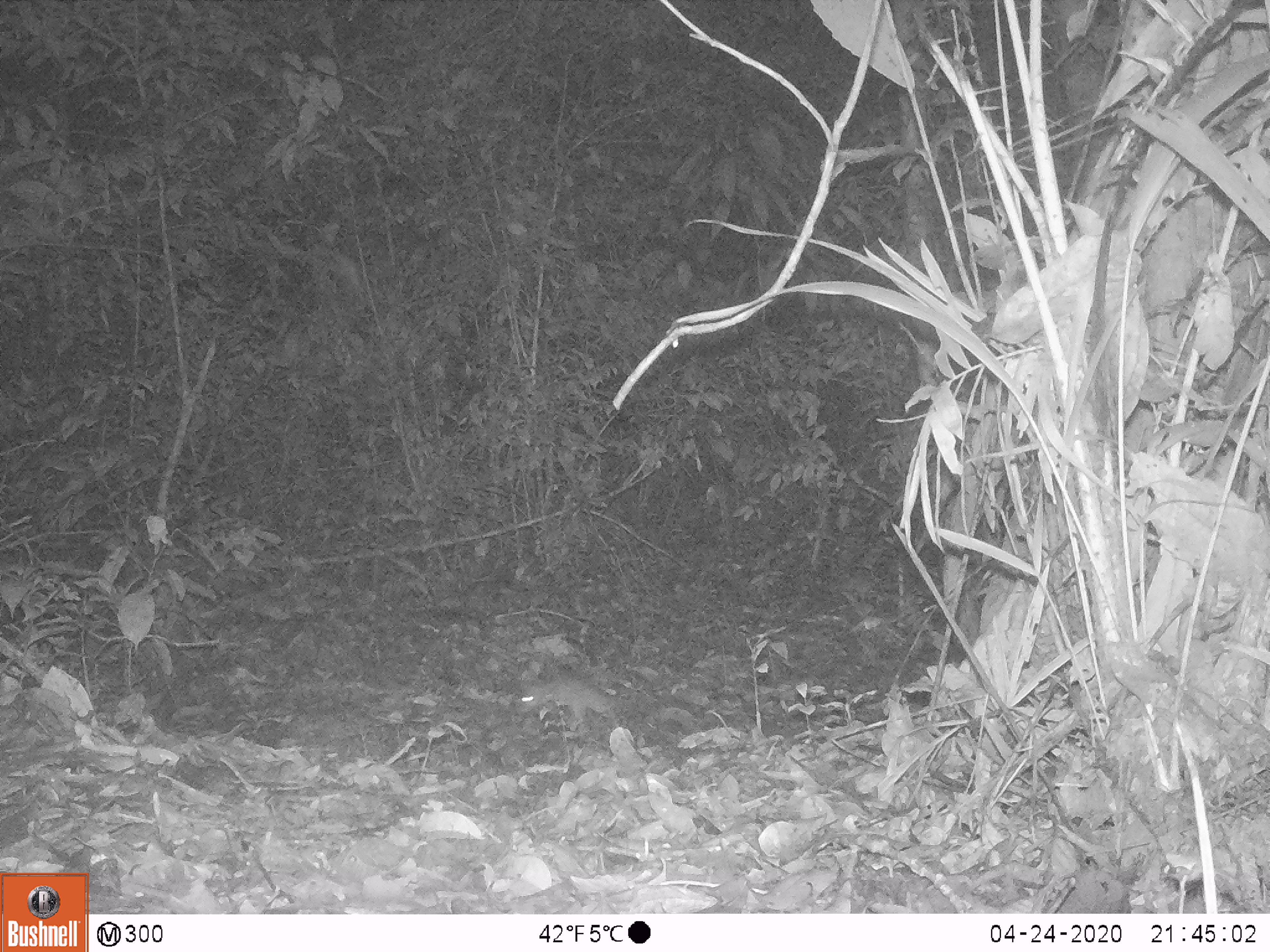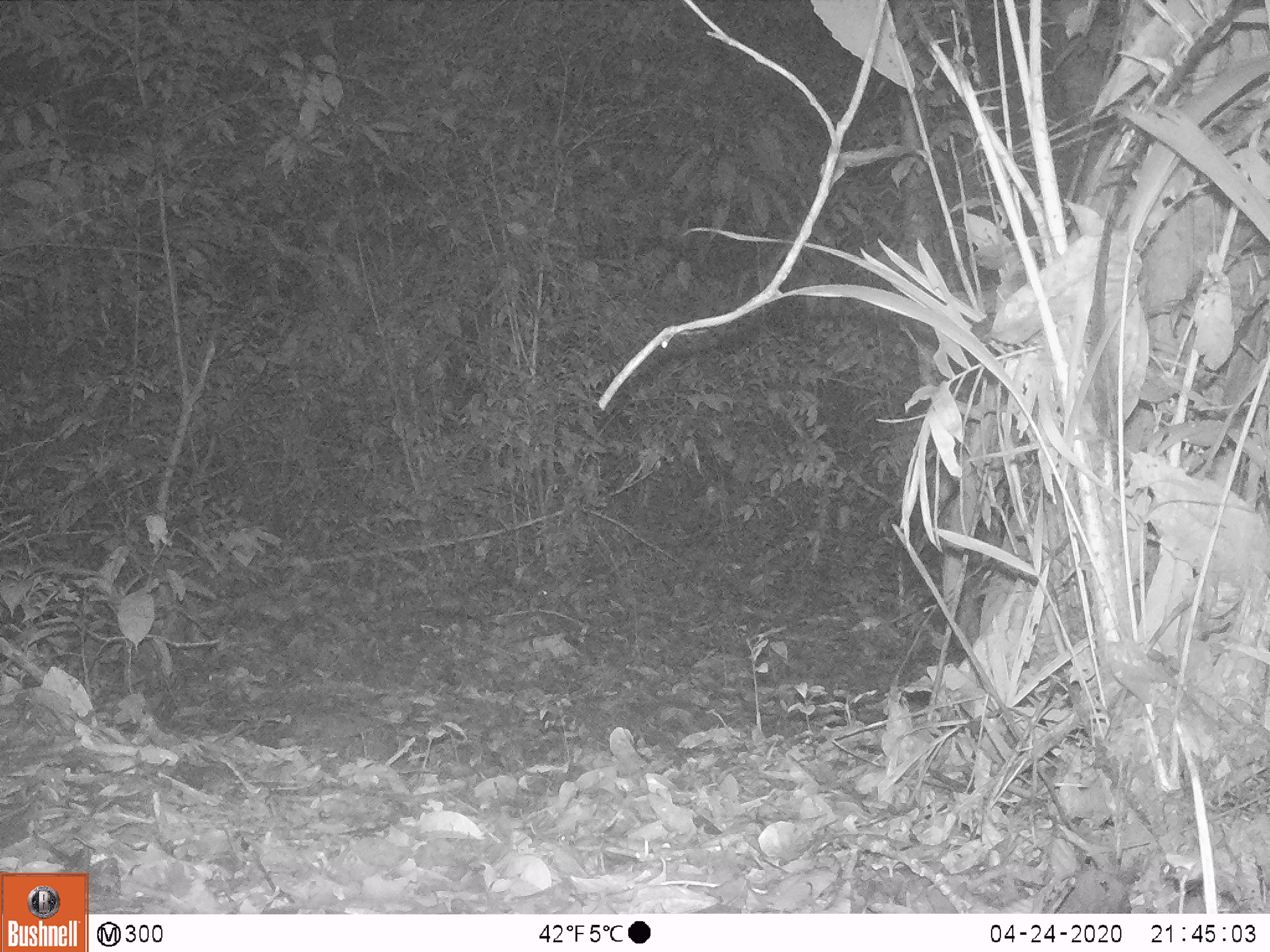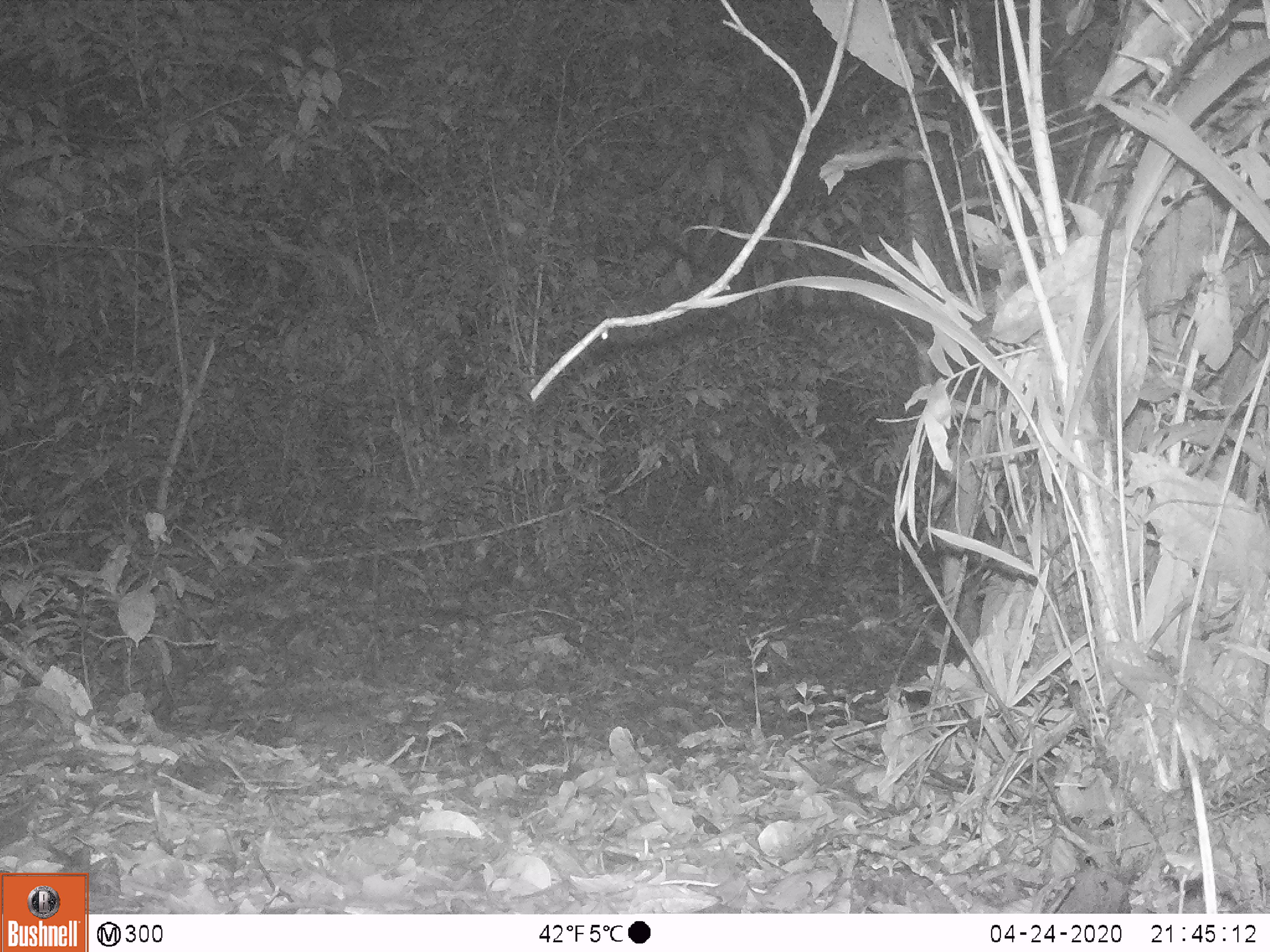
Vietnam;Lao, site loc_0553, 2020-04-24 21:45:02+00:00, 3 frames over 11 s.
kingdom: Animalia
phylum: Chordata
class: Mammalia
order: Rodentia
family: Muridae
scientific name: Muridae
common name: old-world mice and rats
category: unidentified murid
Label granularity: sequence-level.